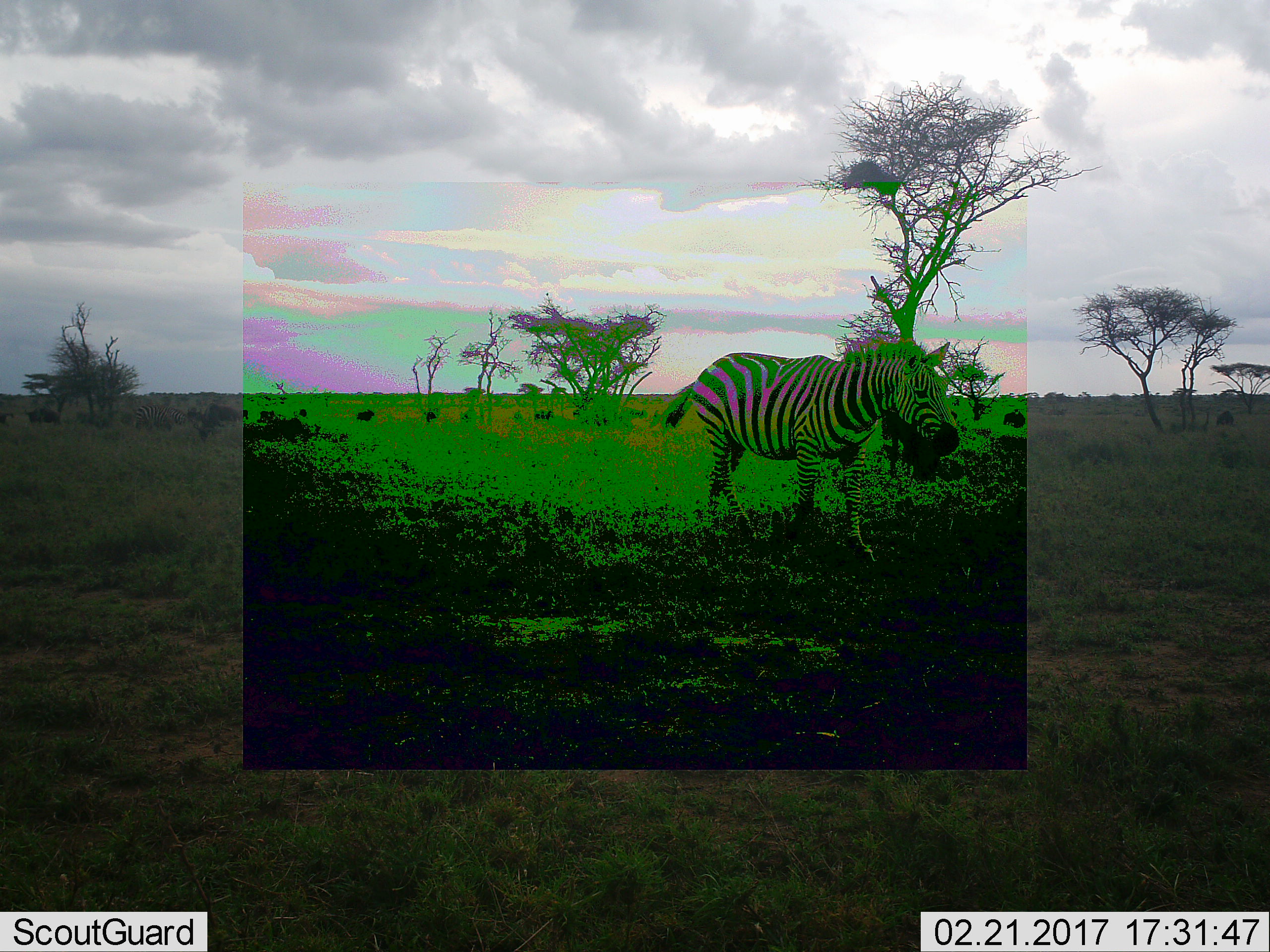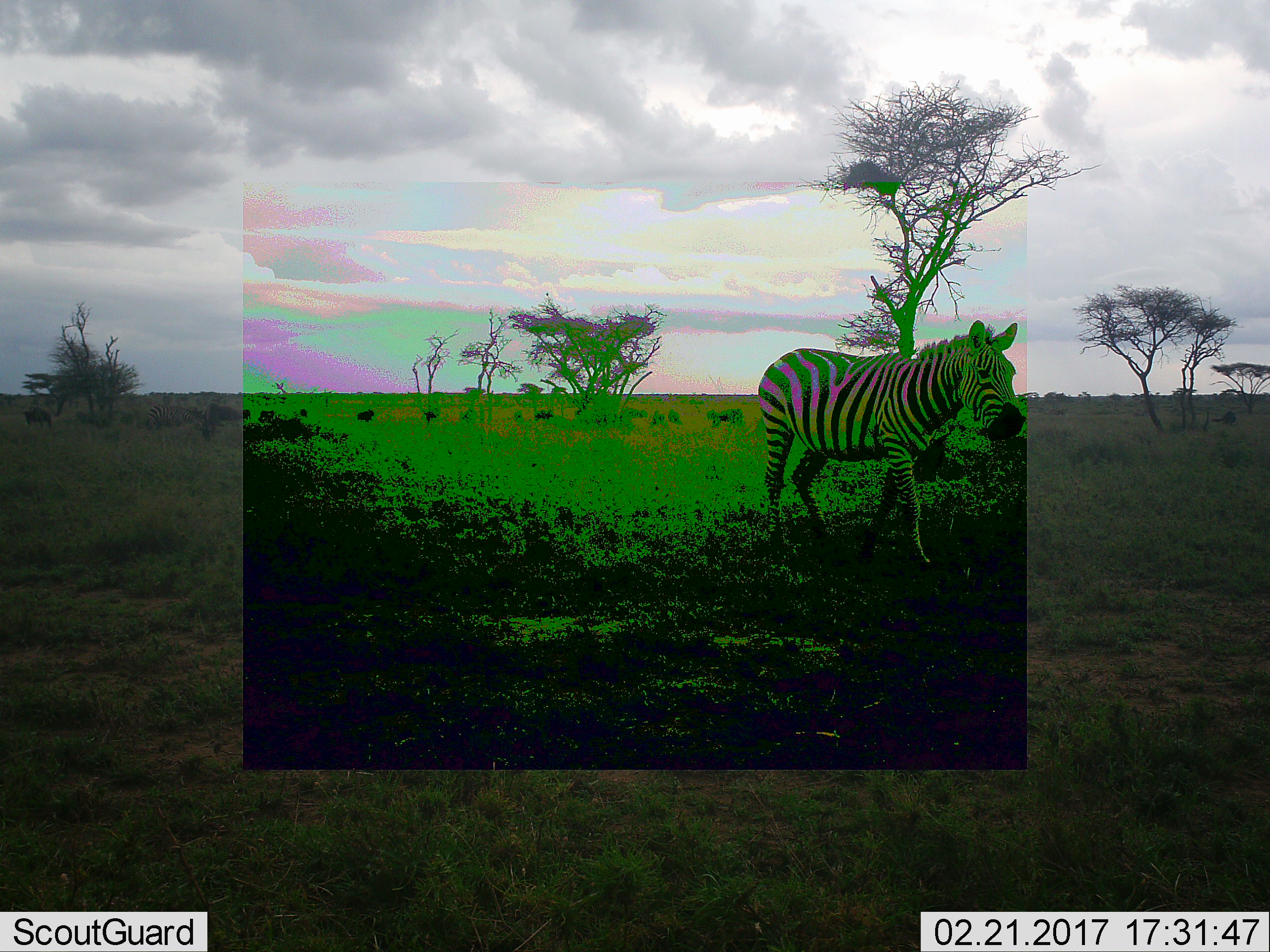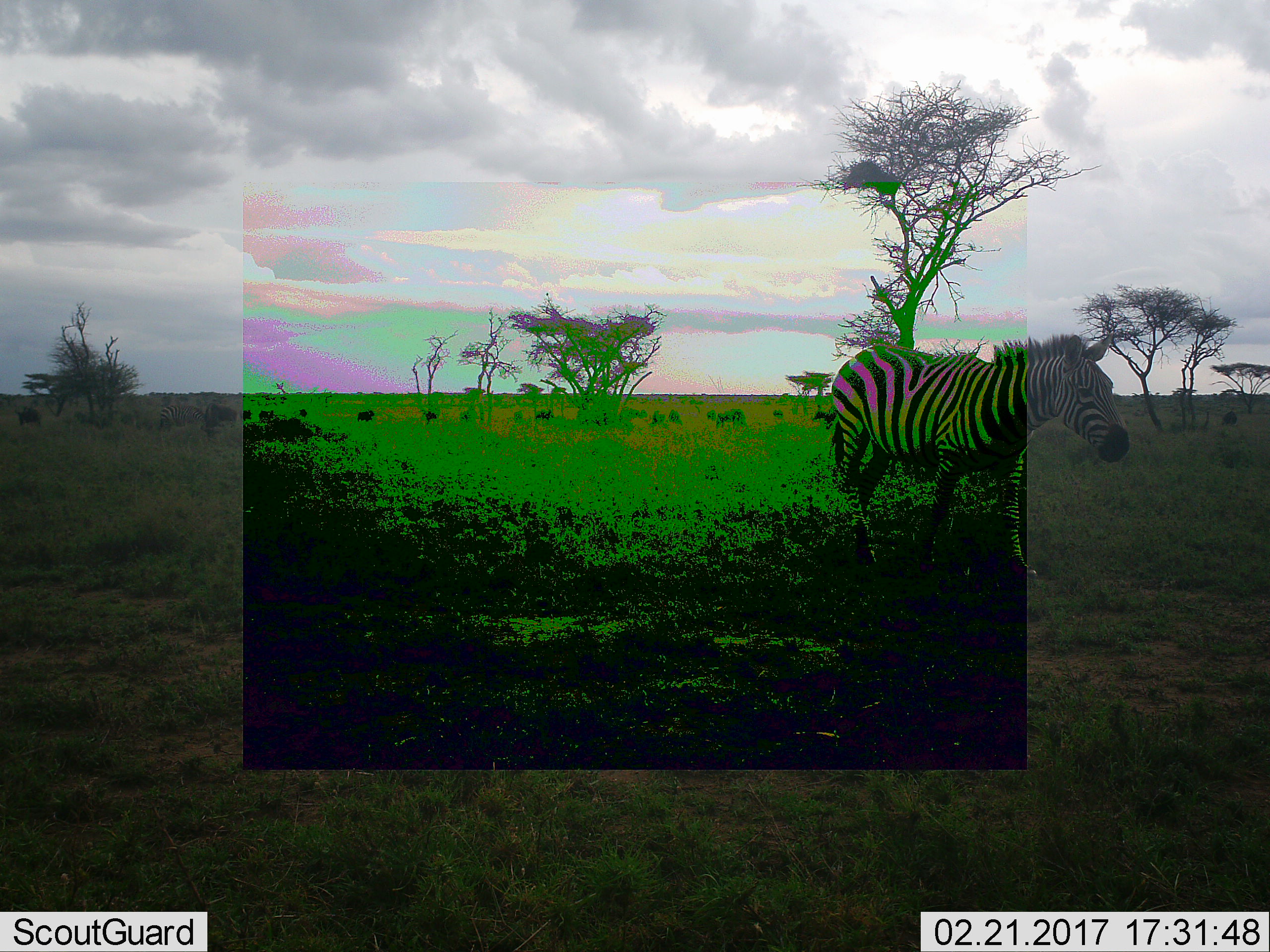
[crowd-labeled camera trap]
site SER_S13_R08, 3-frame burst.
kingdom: Animalia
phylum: Chordata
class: Mammalia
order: Perissodactyla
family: Equidae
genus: Equus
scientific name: Equus quagga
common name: plains zebra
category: zebraplains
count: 1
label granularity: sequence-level